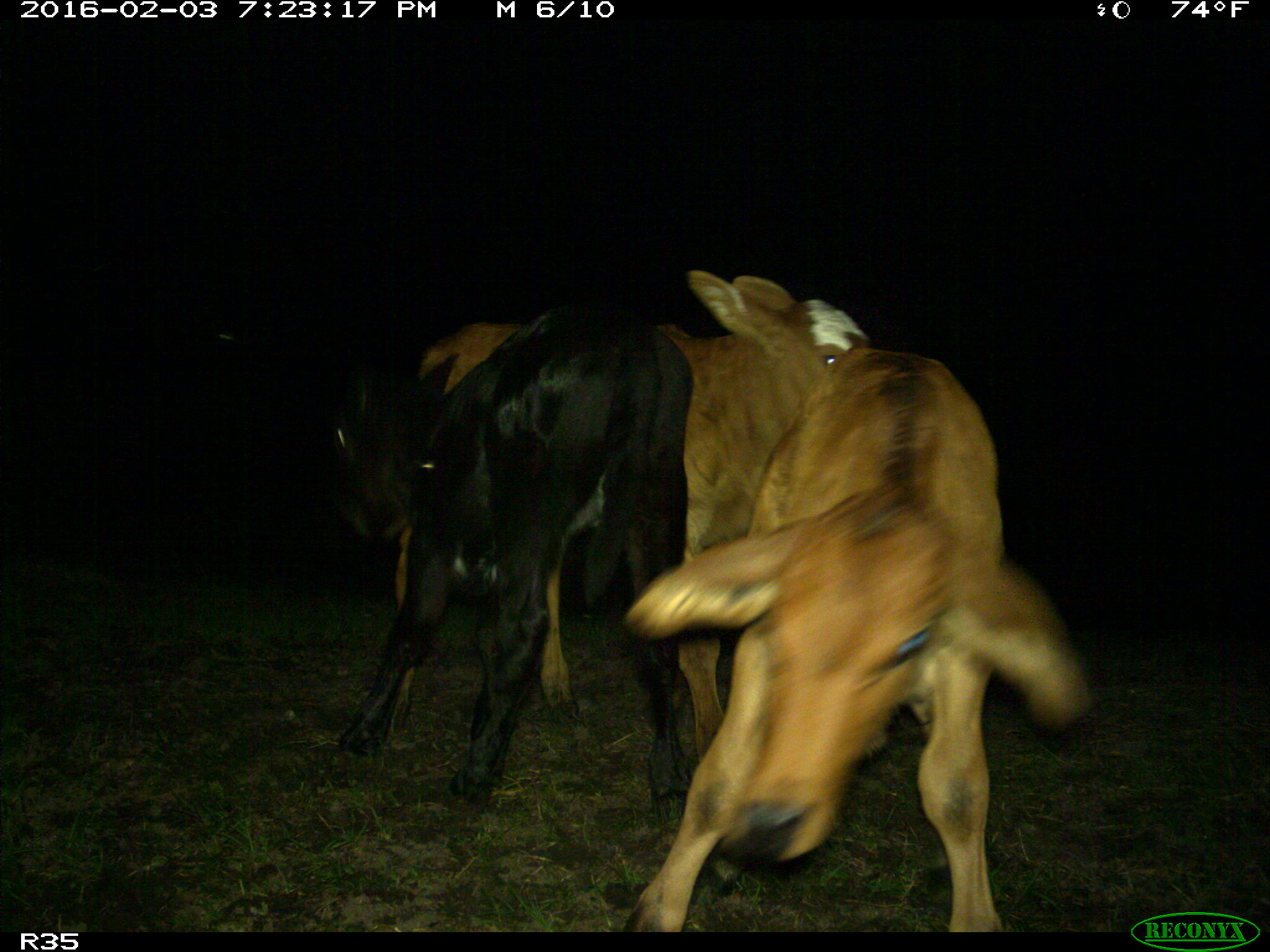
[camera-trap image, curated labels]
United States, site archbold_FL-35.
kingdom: Animalia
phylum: Chordata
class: Mammalia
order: Artiodactyla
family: Bovidae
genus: Bos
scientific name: Bos taurus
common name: domestic cow